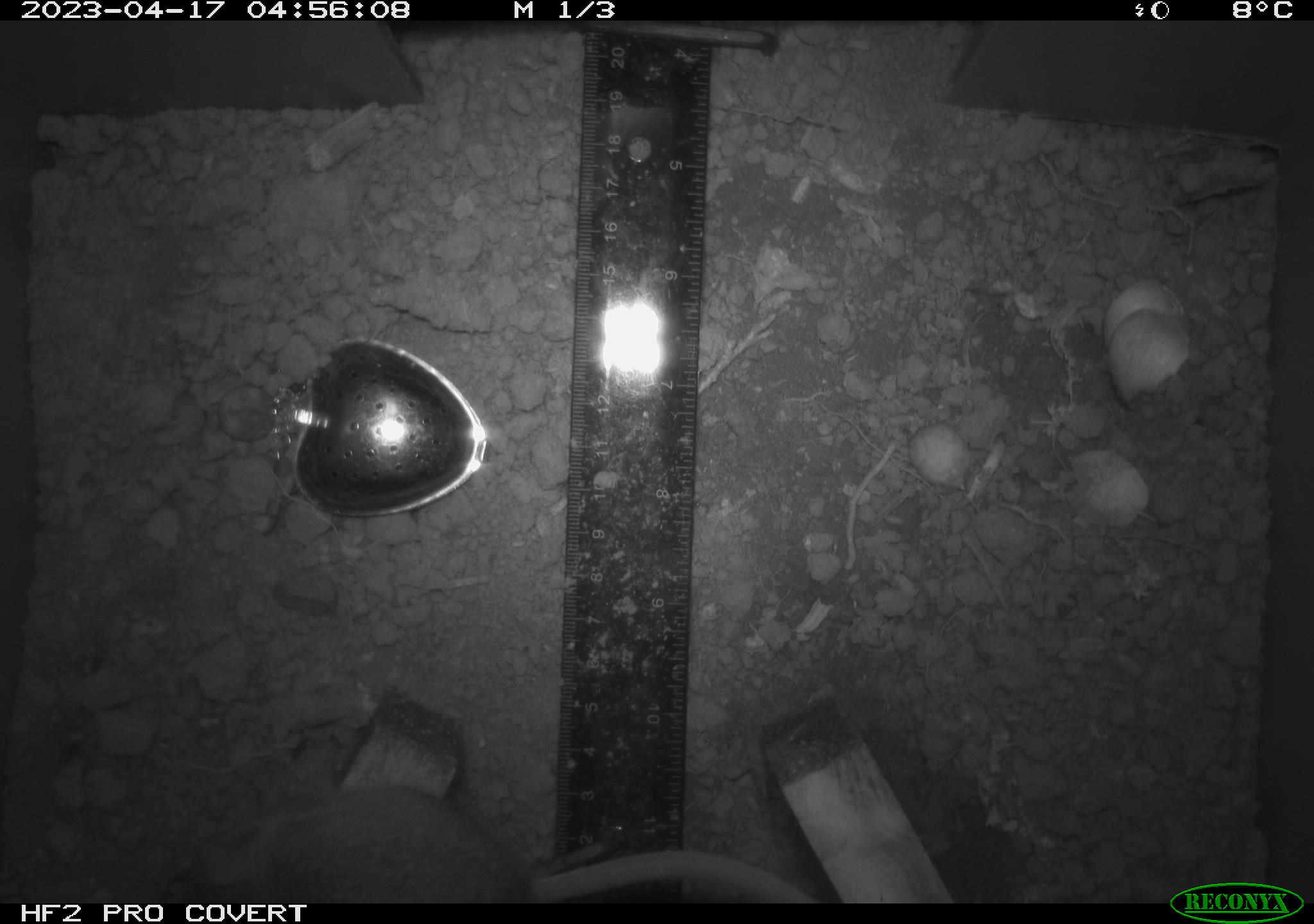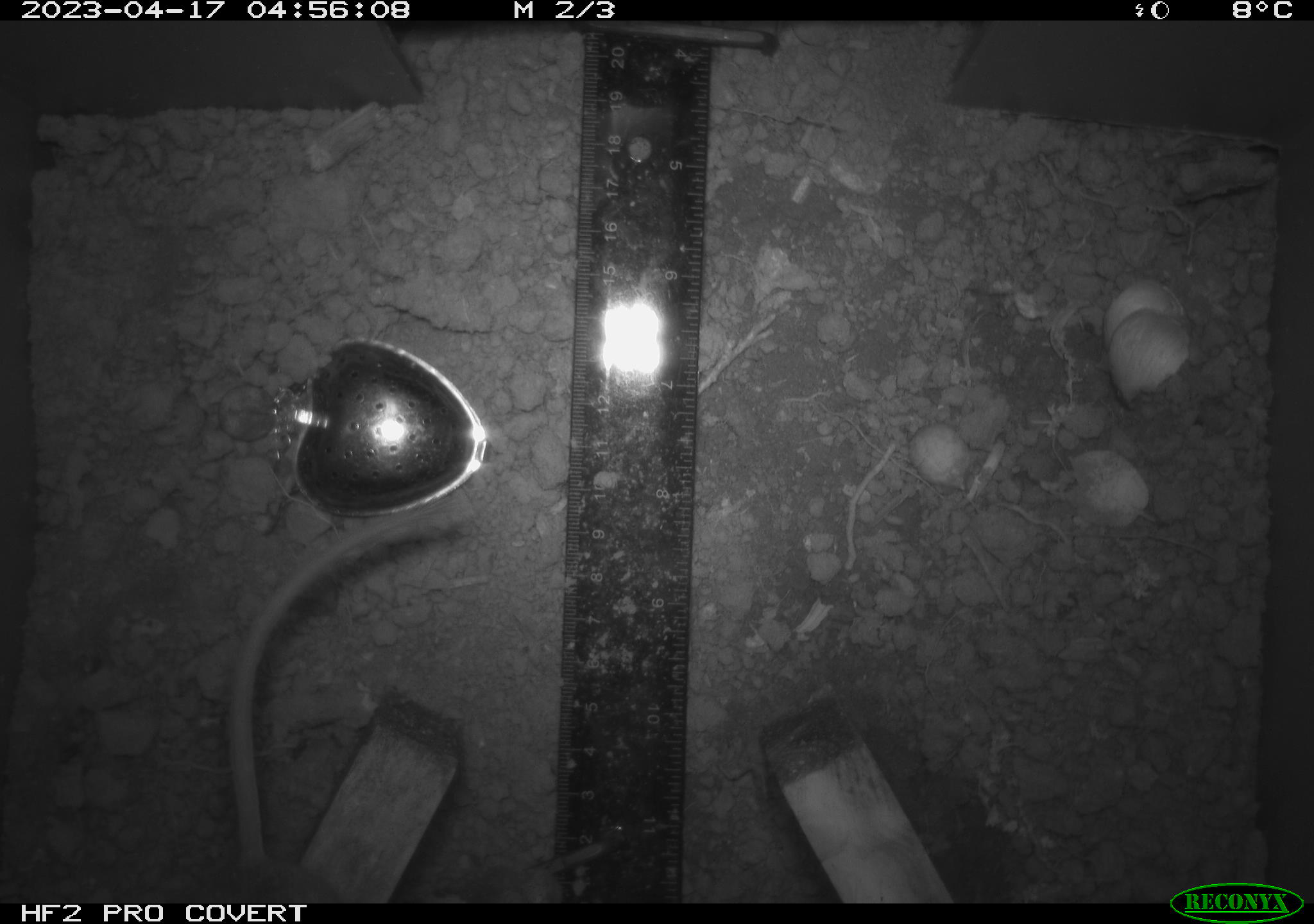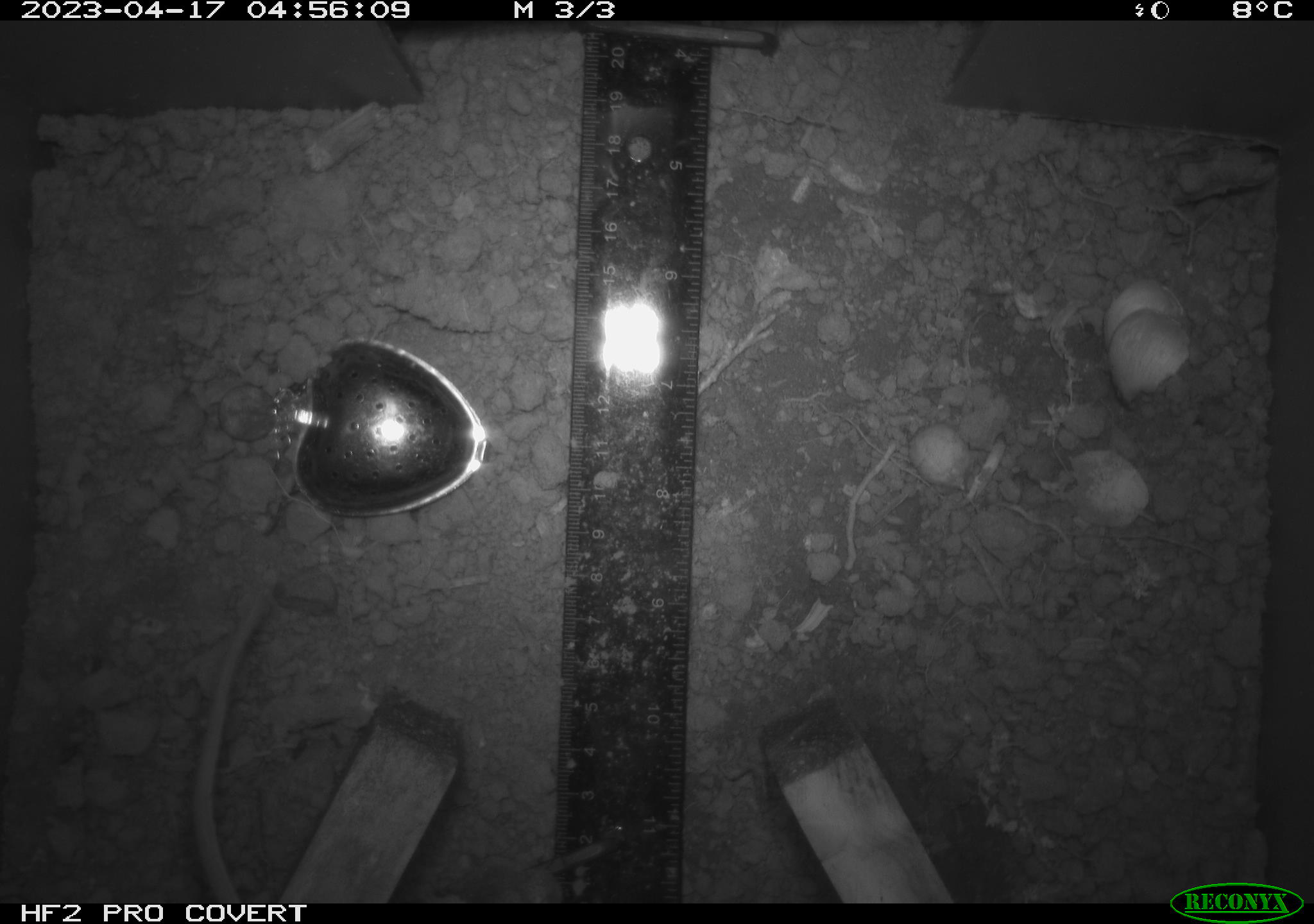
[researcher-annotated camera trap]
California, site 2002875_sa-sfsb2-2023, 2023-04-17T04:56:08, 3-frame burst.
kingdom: Animalia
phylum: Chordata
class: Mammalia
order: Rodentia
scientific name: Rodentia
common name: mouse species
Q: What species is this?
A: Mouse species (Rodentia).